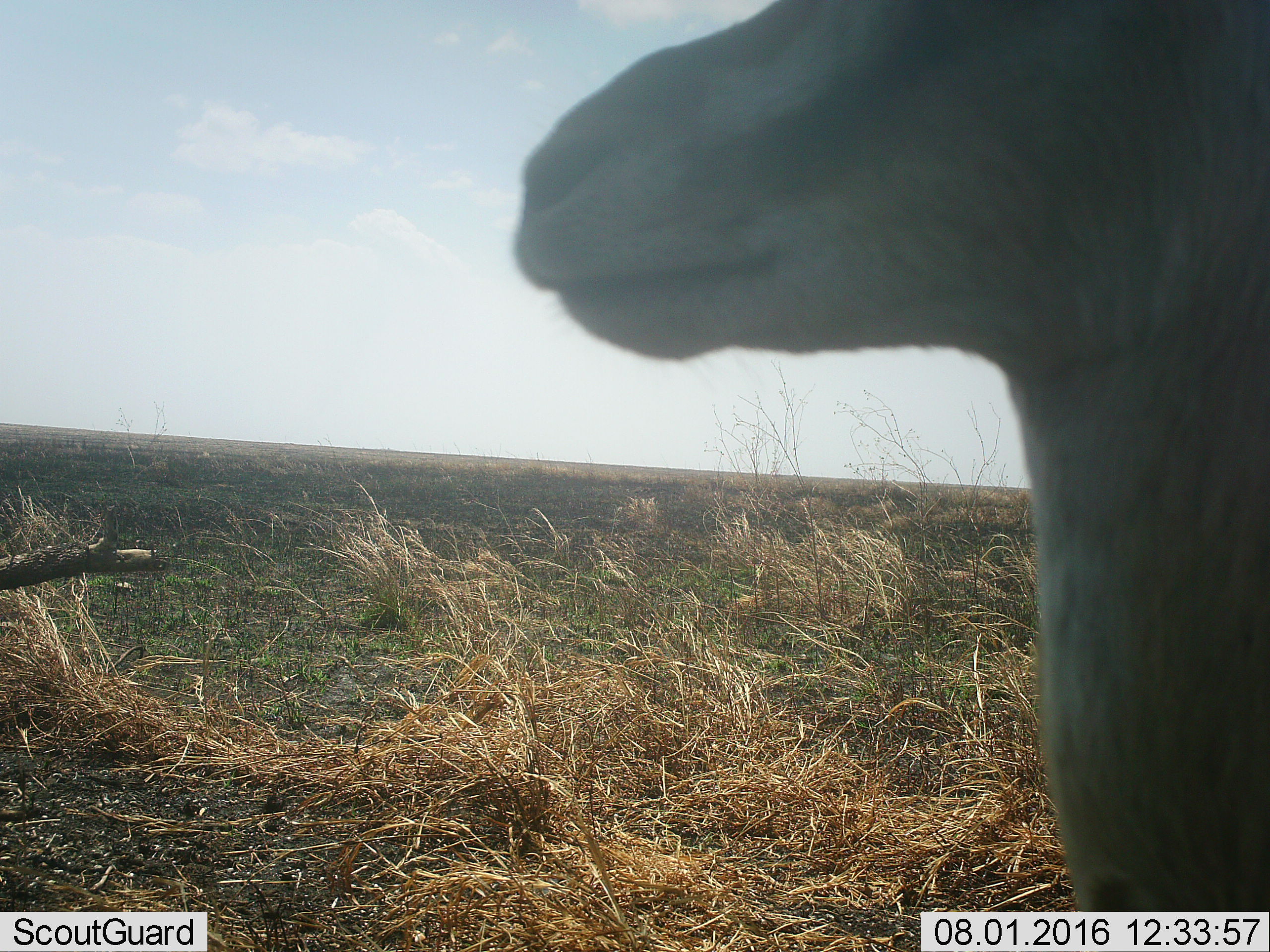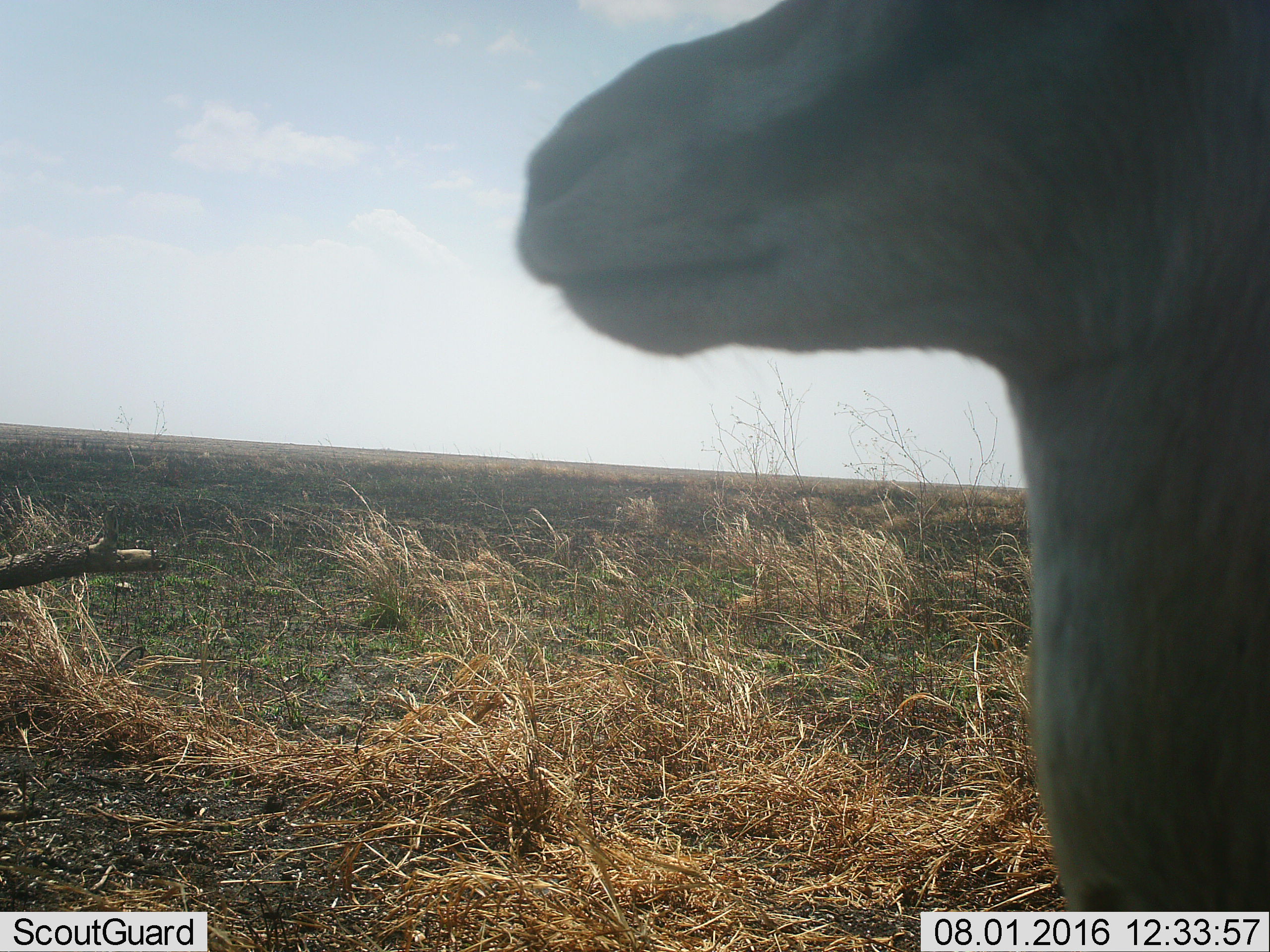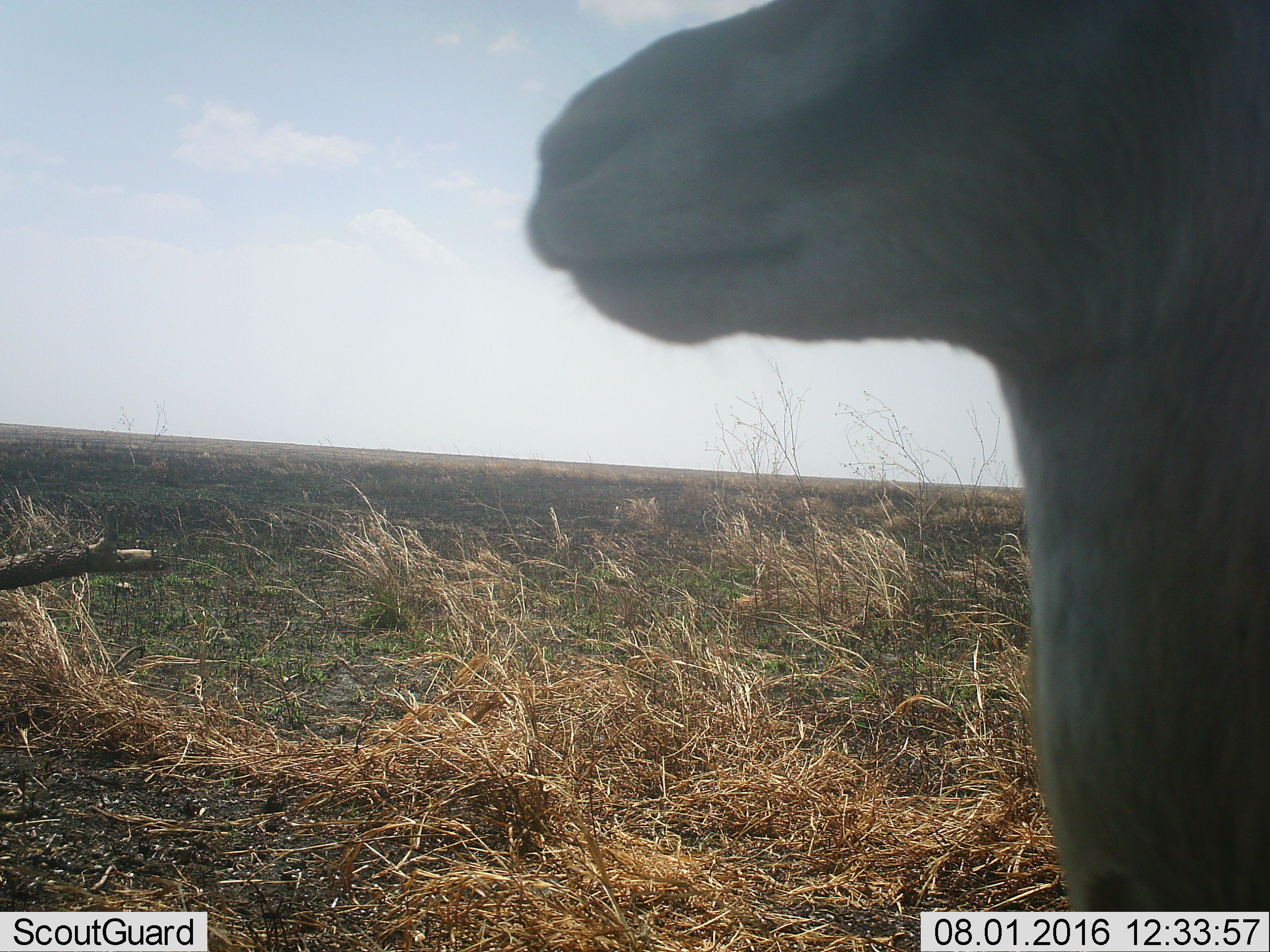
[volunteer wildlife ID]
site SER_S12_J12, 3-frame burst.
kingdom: Animalia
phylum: Chordata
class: Mammalia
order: Artiodactyla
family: Bovidae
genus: Eudorcas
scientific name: Eudorcas thomsonii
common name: thomson's gazelle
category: gazellethomsons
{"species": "gazellethomsons (thomson's gazelle) (Eudorcas thomsonii)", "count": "1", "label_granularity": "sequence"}